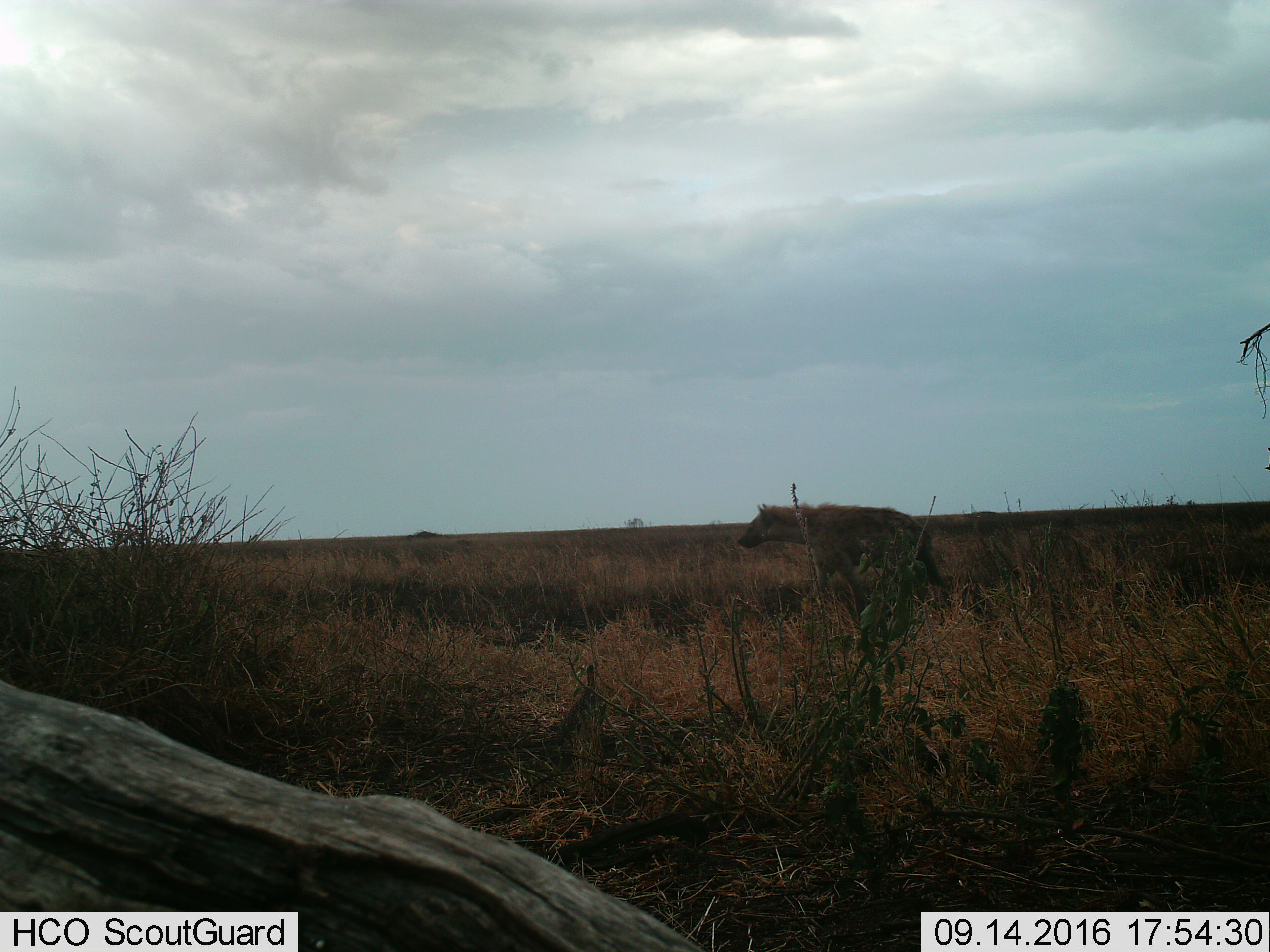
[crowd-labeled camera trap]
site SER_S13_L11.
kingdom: Animalia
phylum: Chordata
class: Mammalia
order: Carnivora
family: Hyaenidae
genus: Crocuta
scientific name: Crocuta crocuta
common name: spotted hyena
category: hyenaspotted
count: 1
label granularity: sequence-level